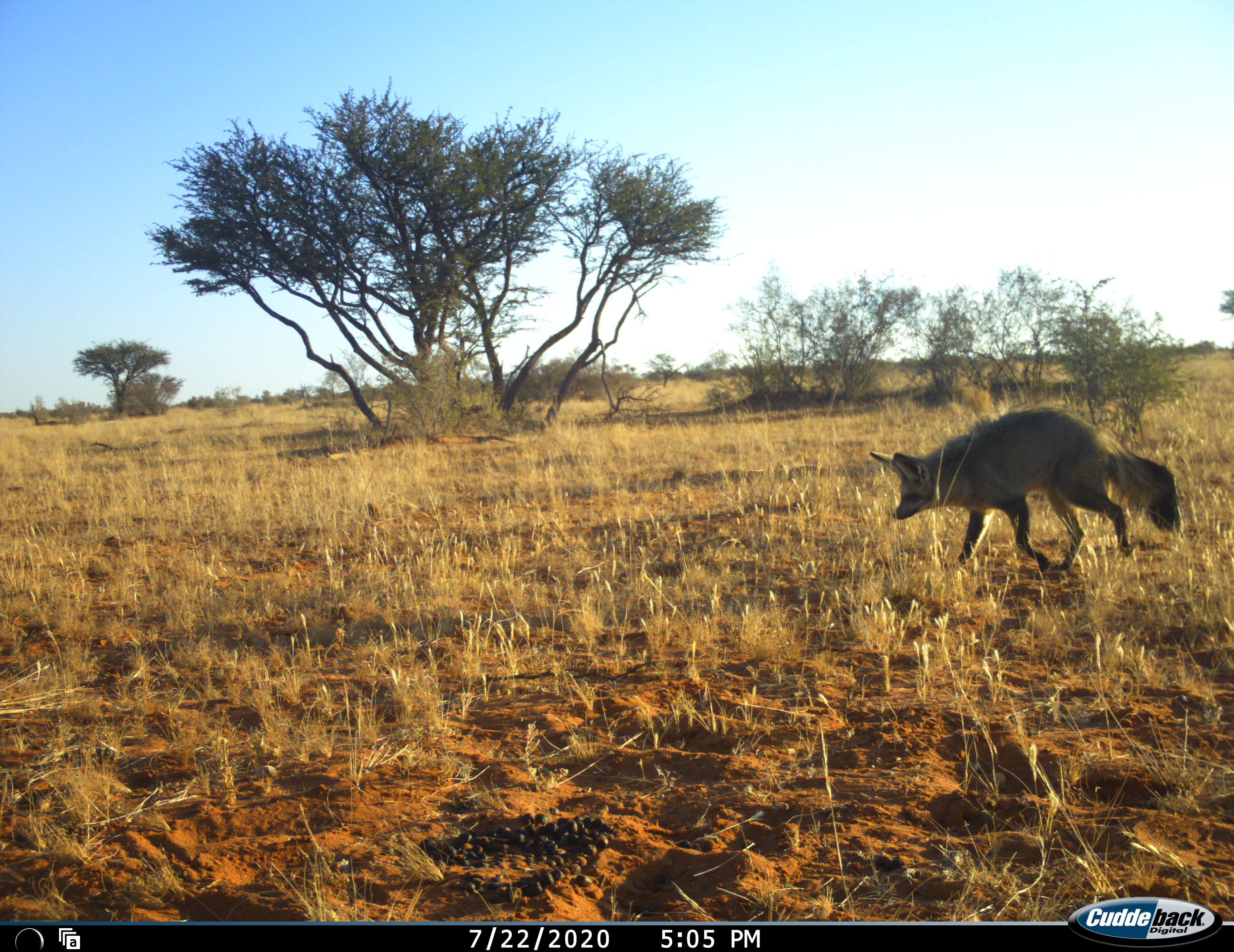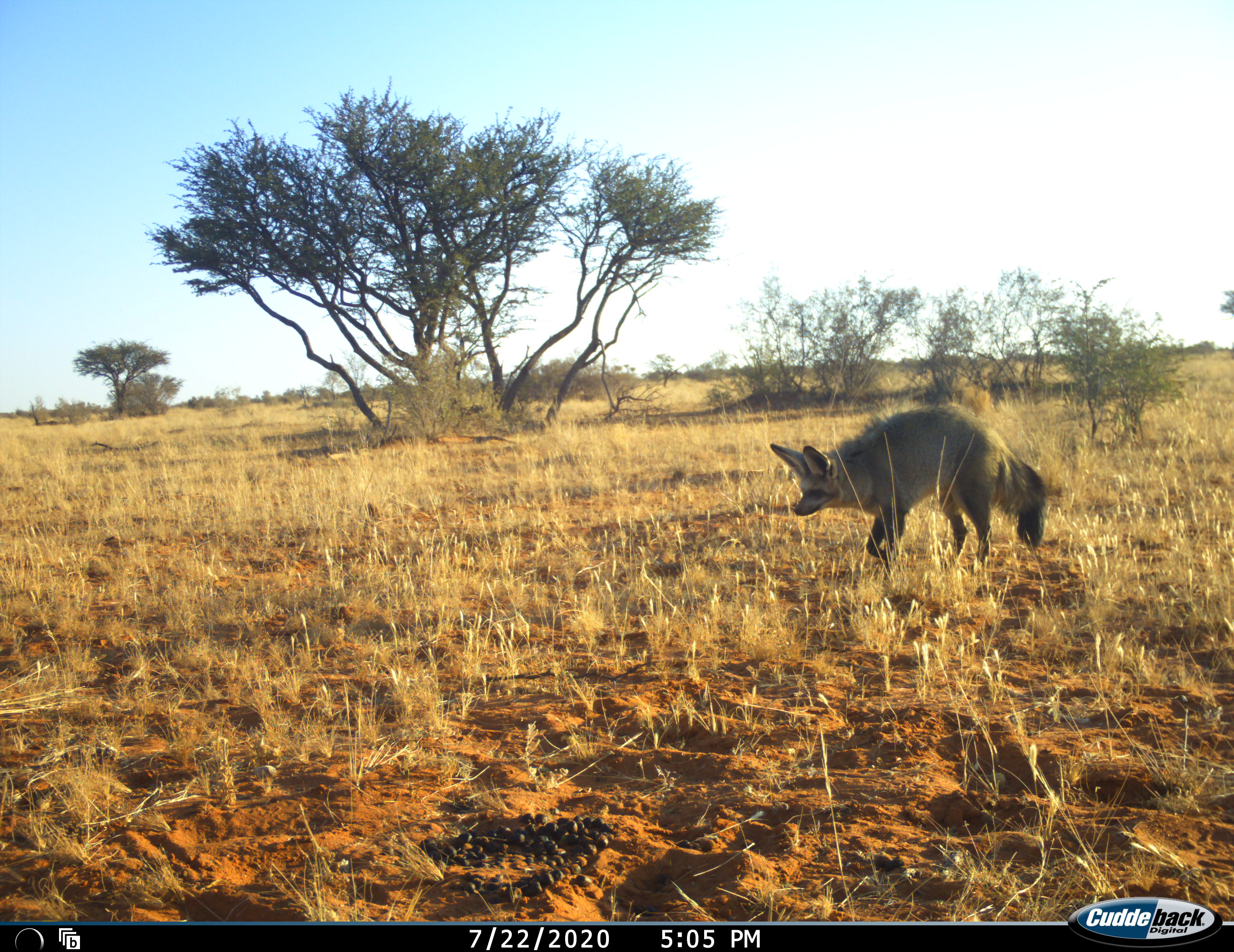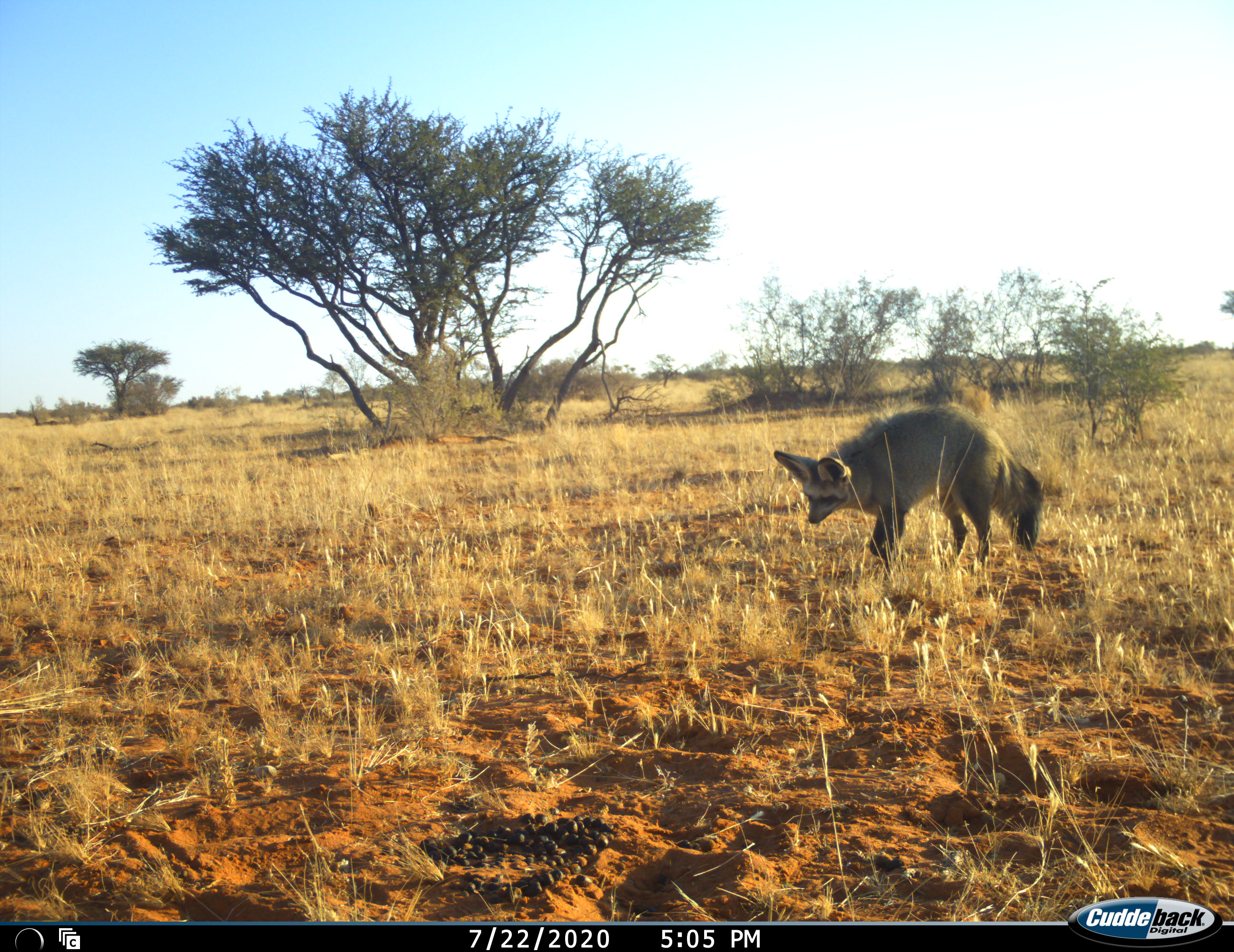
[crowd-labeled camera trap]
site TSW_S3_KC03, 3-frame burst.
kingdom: Animalia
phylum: Chordata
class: Mammalia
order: Carnivora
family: Canidae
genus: Otocyon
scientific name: Otocyon megalotis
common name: bat-eared fox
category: foxbateared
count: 1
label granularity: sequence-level